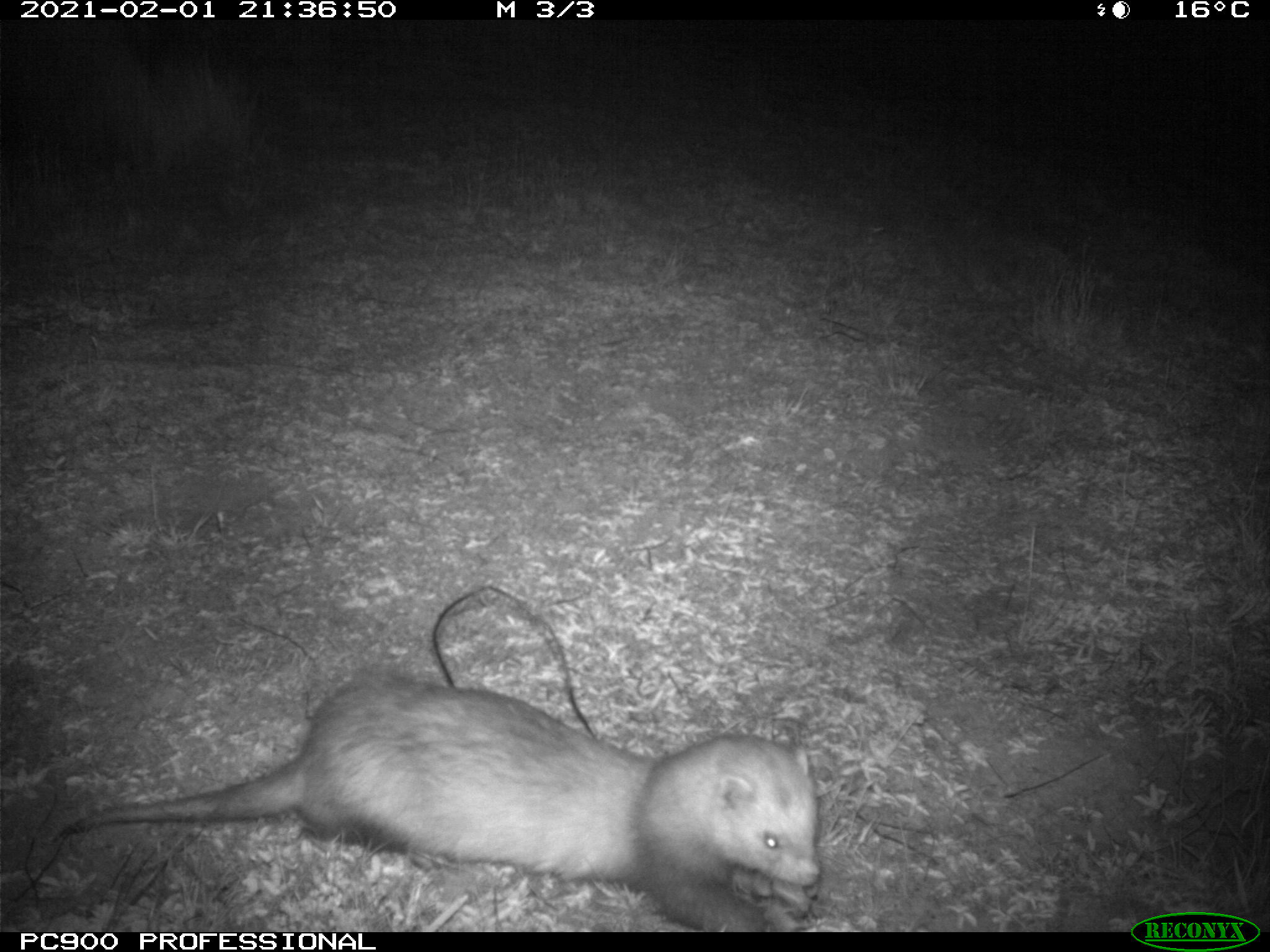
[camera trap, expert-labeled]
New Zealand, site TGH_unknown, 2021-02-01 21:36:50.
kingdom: Animalia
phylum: Chordata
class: Mammalia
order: Carnivora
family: Mustelidae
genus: Mustela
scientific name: Mustela furo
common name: ferret